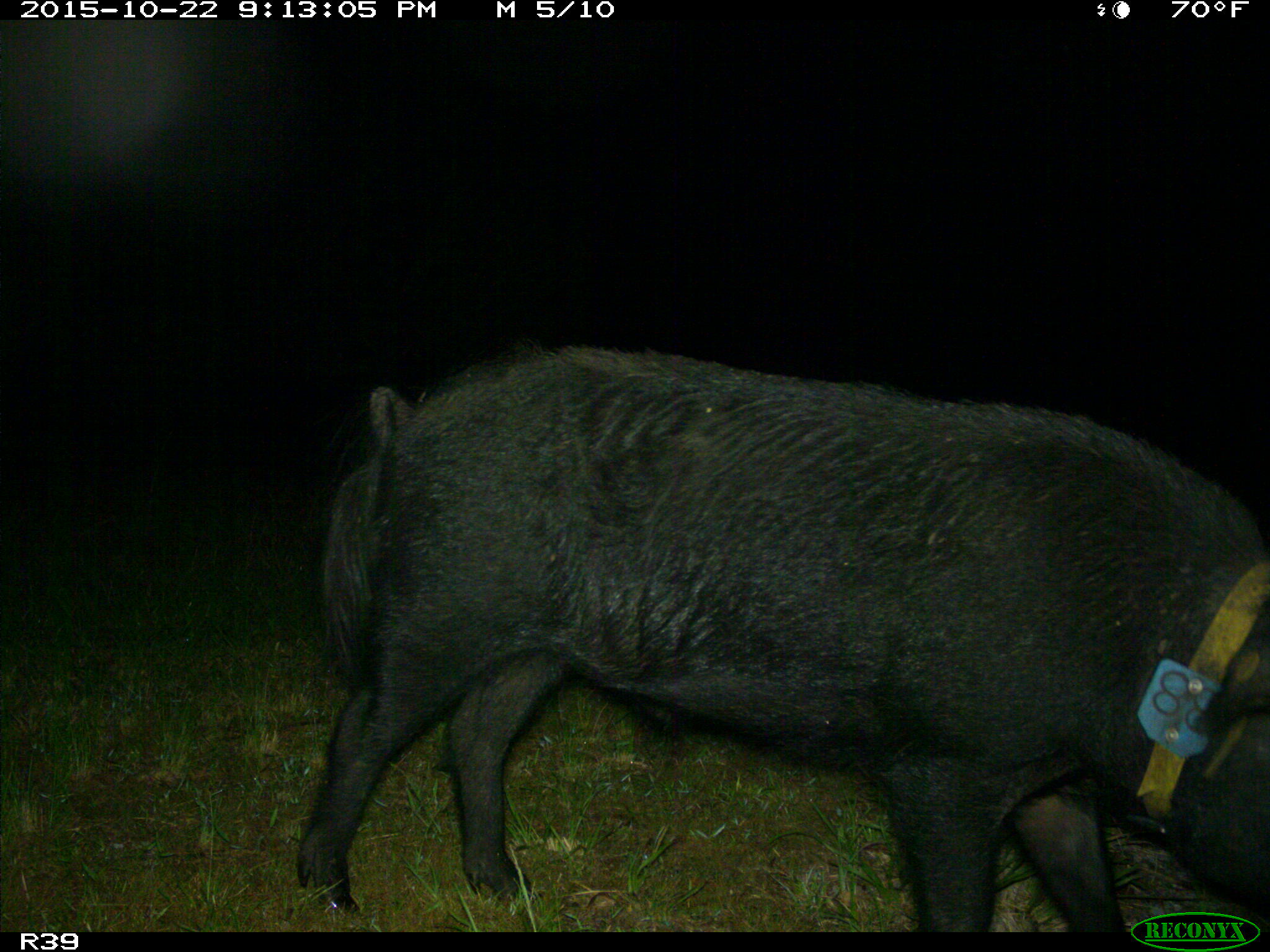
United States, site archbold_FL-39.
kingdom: Animalia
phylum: Chordata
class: Mammalia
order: Artiodactyla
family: Suidae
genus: Sus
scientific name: Sus scrofa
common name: wild boar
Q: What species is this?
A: Sus scrofa (wild boar).